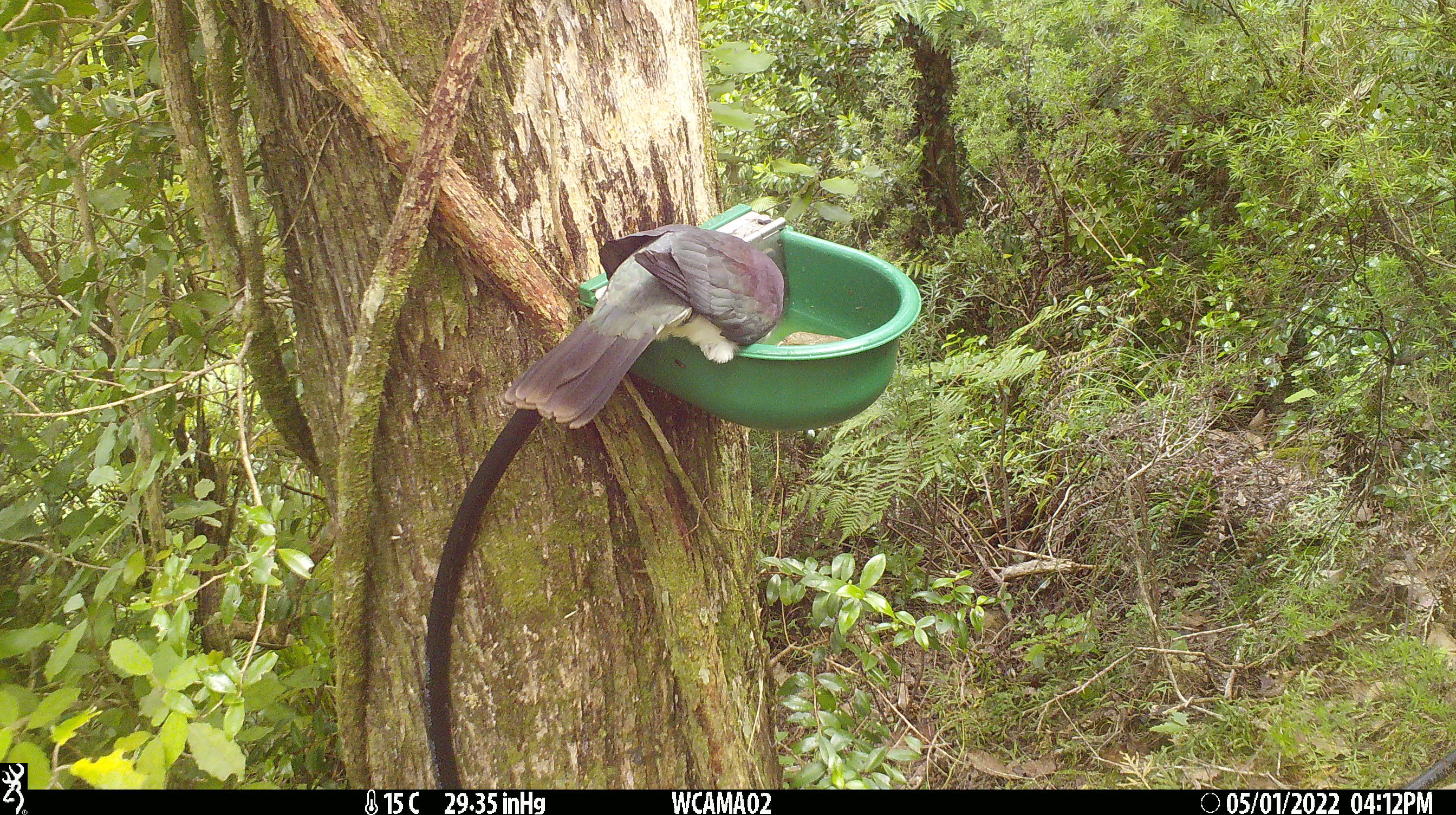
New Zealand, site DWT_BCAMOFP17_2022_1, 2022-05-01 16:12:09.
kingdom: Animalia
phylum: Chordata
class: Aves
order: Columbiformes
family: Columbidae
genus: Hemiphaga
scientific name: Hemiphaga novaeseelandiae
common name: new zealand pigeon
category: kereru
Kereru (new zealand pigeon) (Hemiphaga novaeseelandiae).